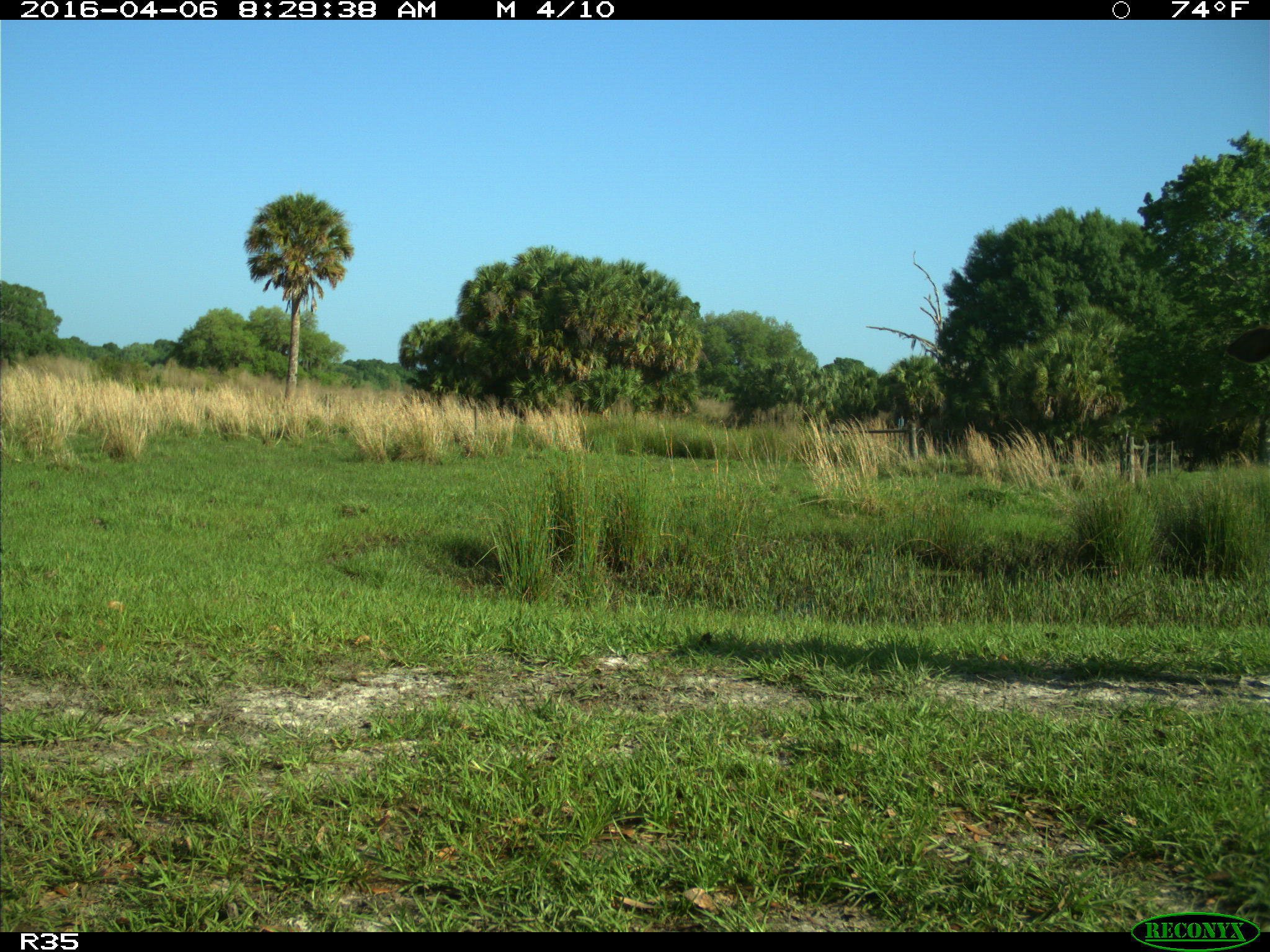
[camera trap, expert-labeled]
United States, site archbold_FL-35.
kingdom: Animalia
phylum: Chordata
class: Mammalia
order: Artiodactyla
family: Bovidae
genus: Bos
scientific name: Bos taurus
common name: domestic cow